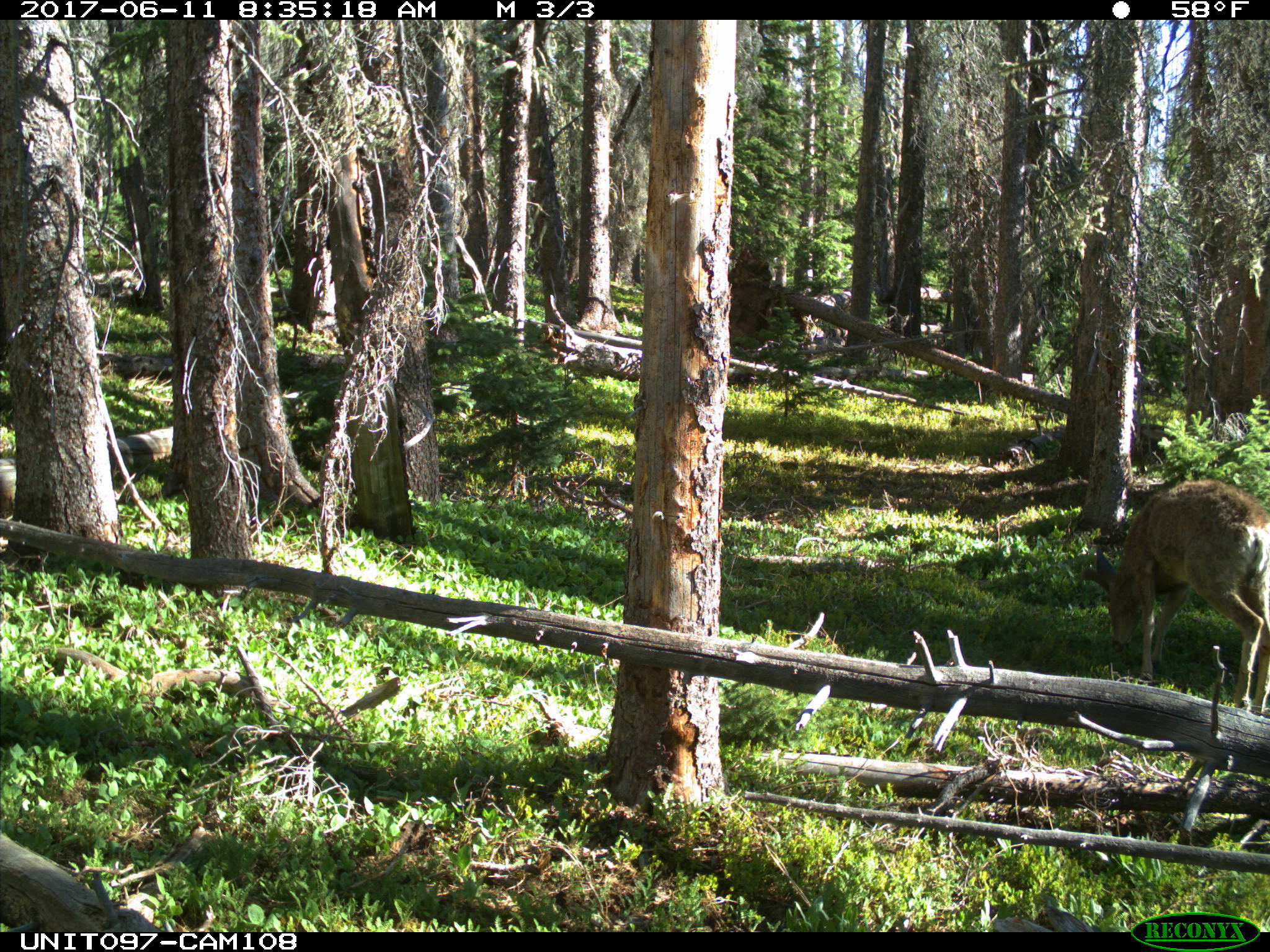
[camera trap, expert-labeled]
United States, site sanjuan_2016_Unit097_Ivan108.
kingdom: Animalia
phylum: Chordata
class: Mammalia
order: Artiodactyla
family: Cervidae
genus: Odocoileus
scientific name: Odocoileus hemionus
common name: mule deer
Odocoileus hemionus (mule deer).